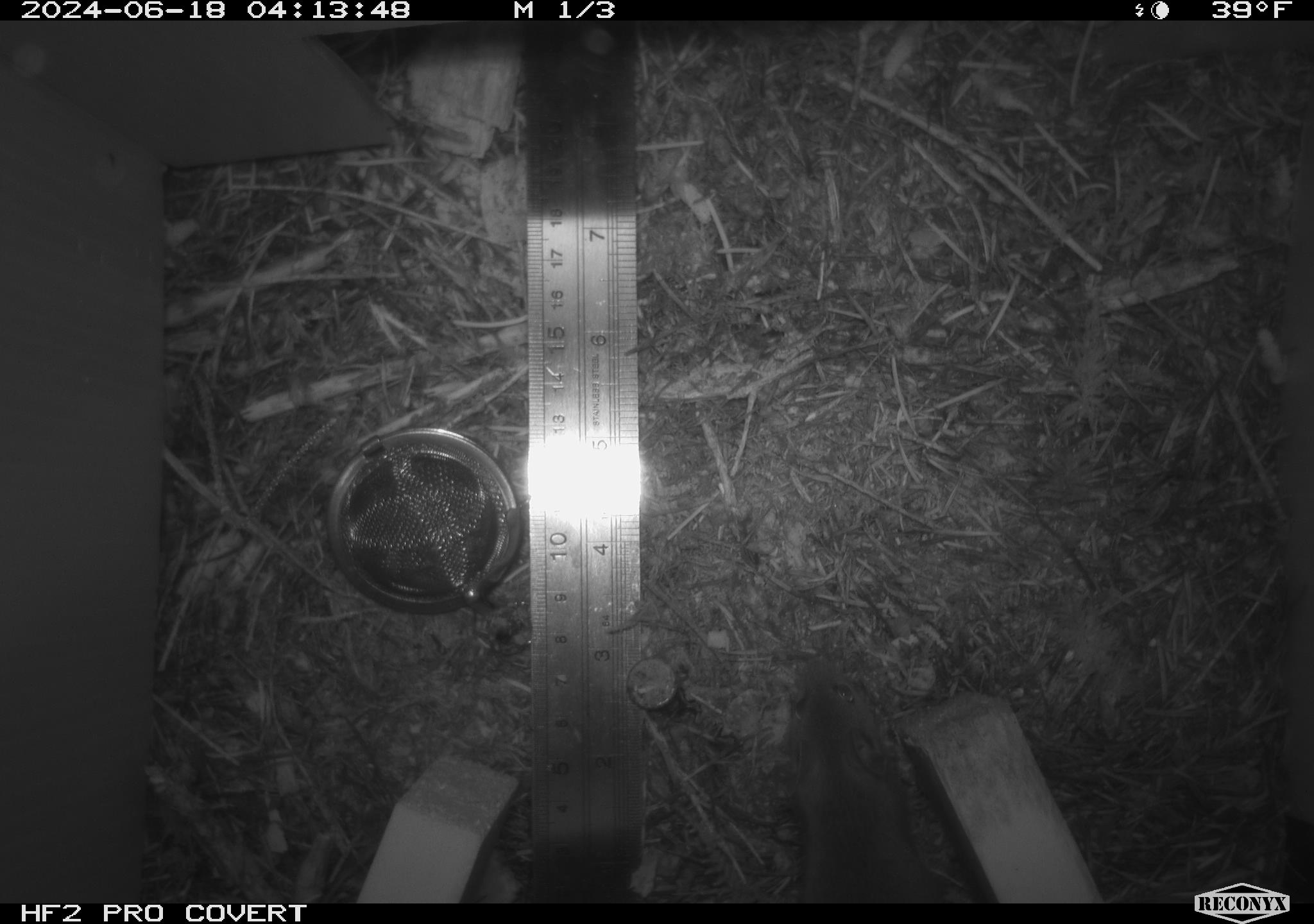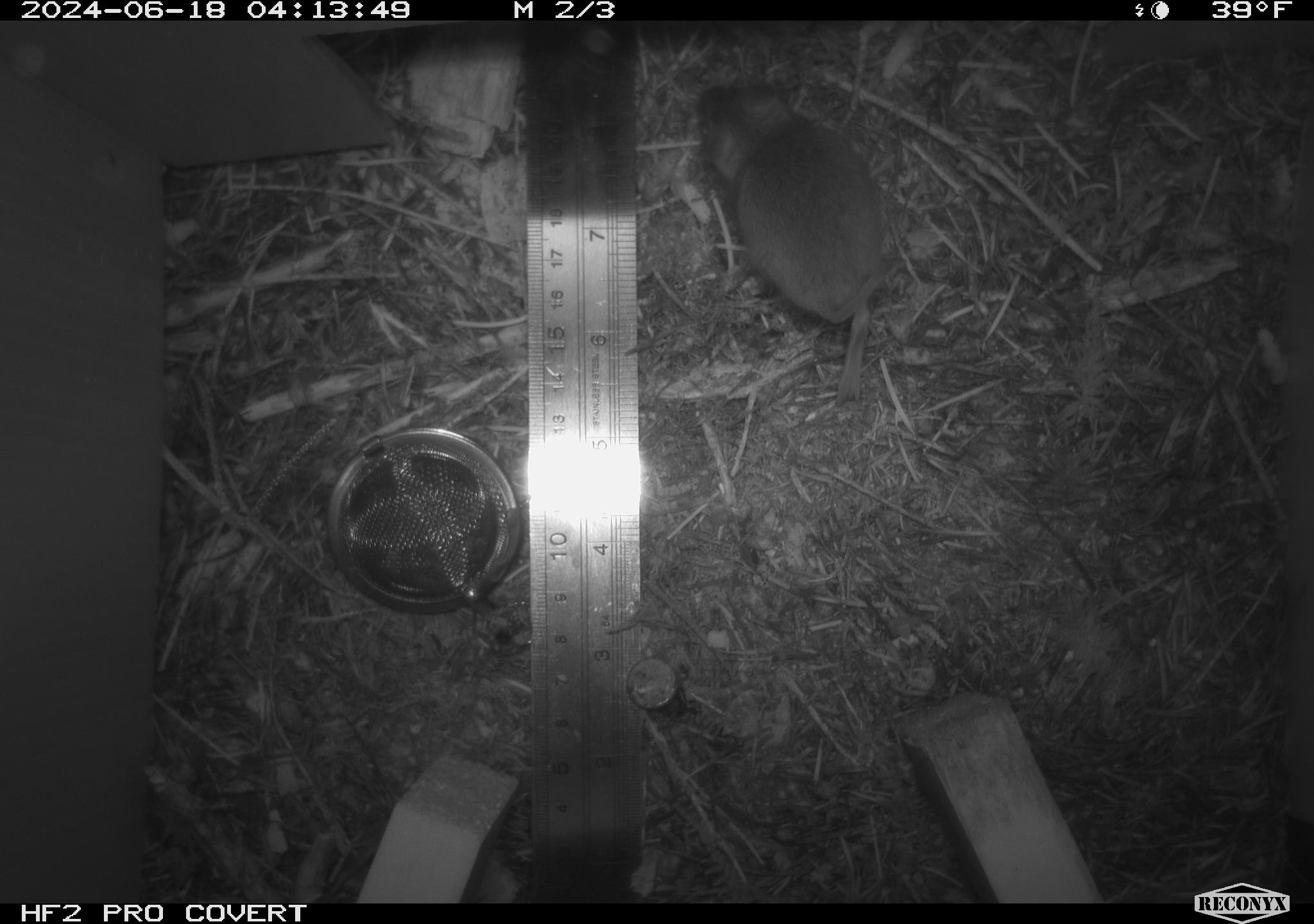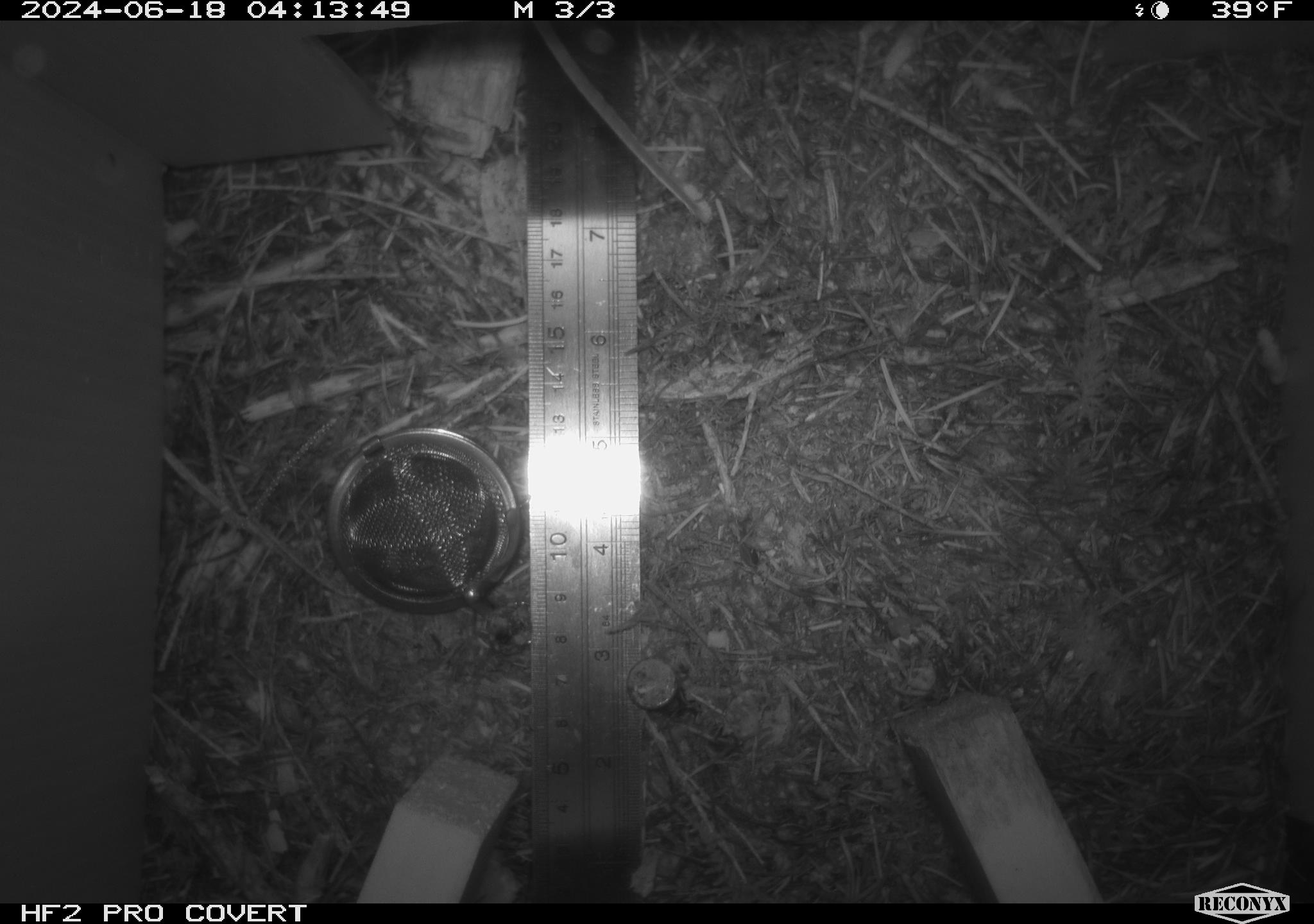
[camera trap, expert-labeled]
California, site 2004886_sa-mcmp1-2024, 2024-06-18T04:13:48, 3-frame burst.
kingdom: Animalia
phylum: Chordata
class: Mammalia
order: Rodentia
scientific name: Rodentia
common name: mouse species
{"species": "mouse species (Rodentia)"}